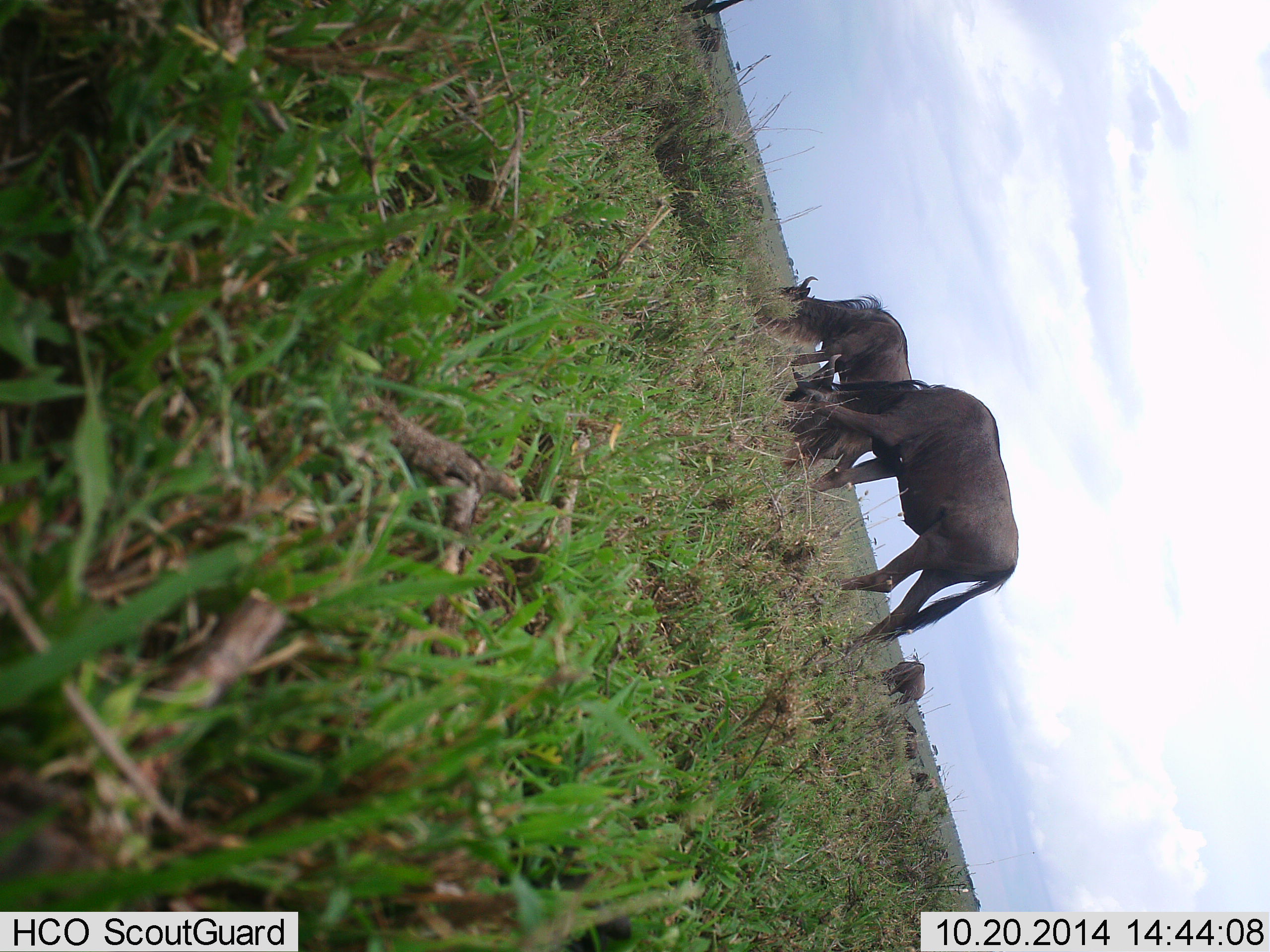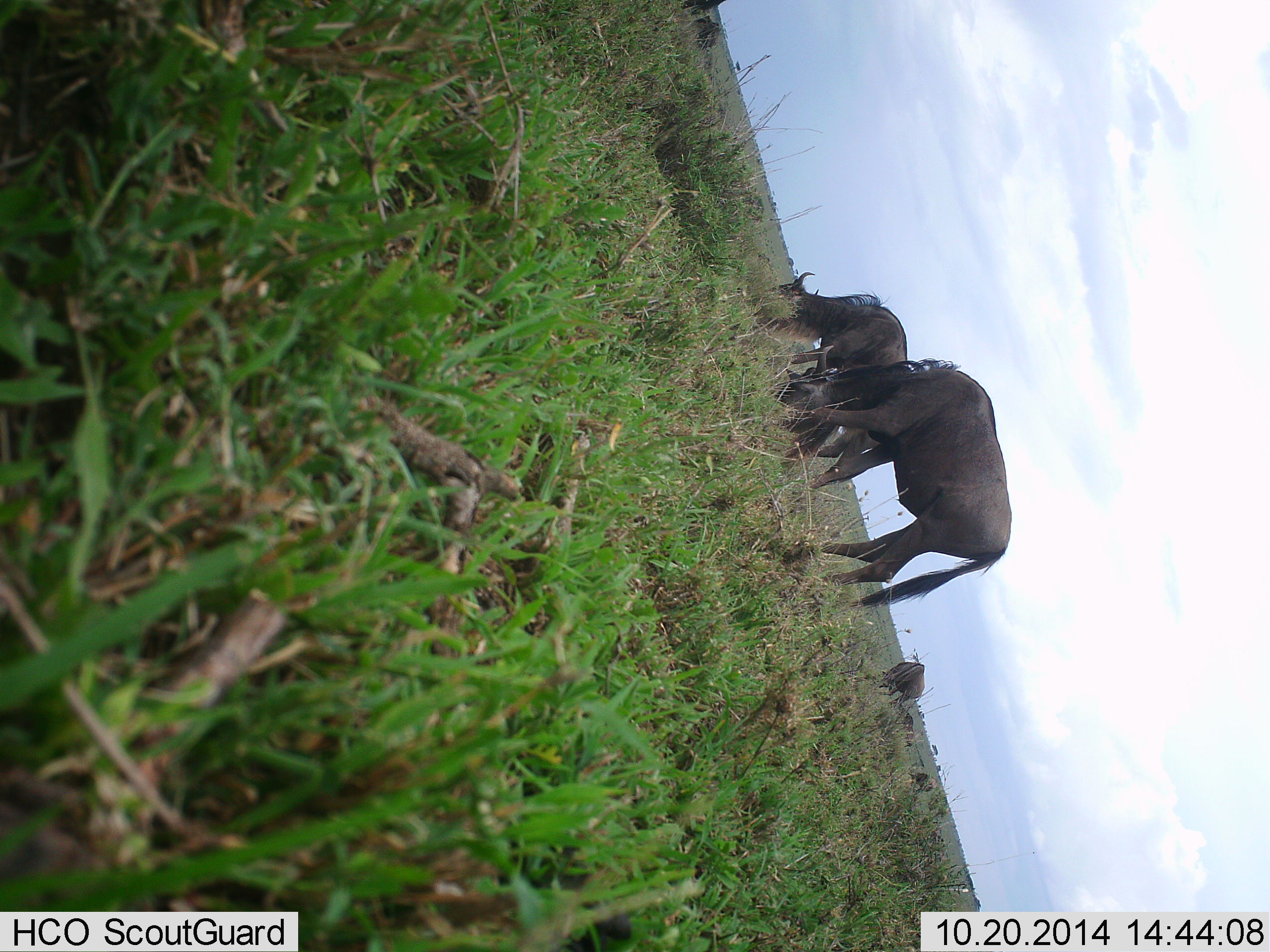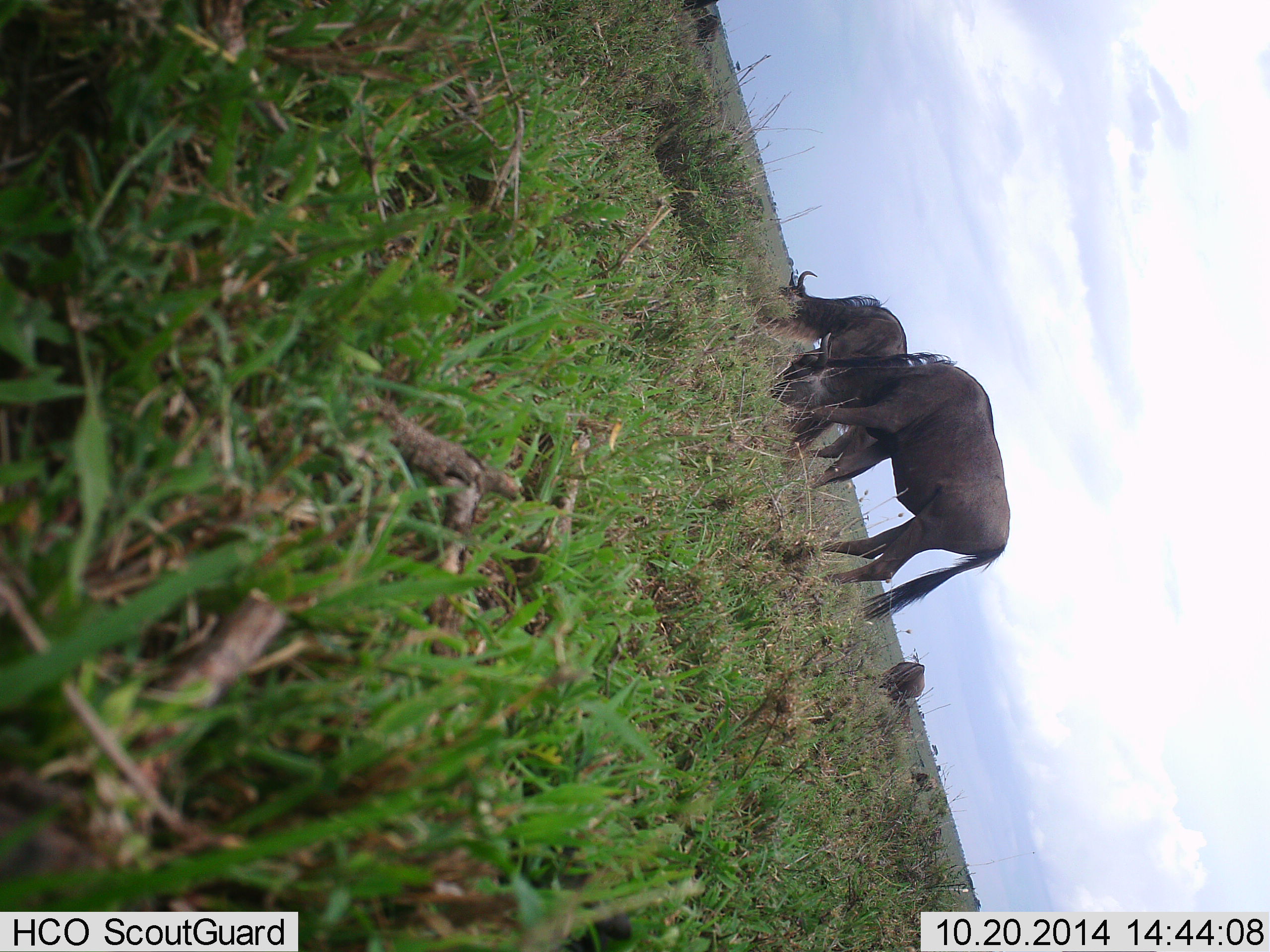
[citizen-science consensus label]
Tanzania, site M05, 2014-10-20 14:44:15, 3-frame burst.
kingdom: Animalia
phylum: Chordata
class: Mammalia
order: Artiodactyla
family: Bovidae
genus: Connochaetes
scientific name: Connochaetes taurinus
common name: blue wildebeest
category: wildebeest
Wildebeest (blue wildebeest) (Connochaetes taurinus), count 3. Behavior (volunteer vote fractions): standing 0%, resting 0%, moving 0%, interacting 0%. Young present (vote fraction): 0%. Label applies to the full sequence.